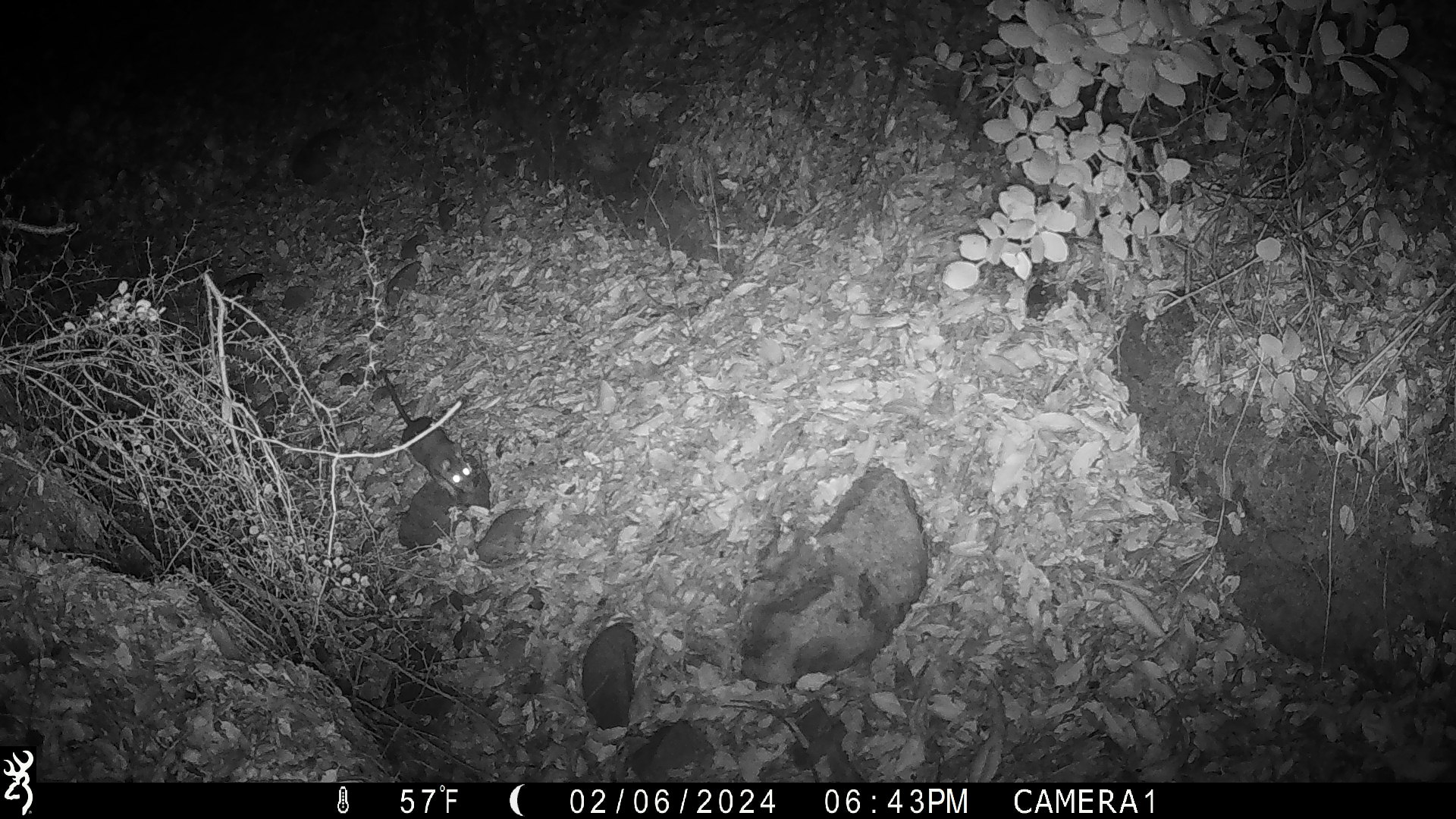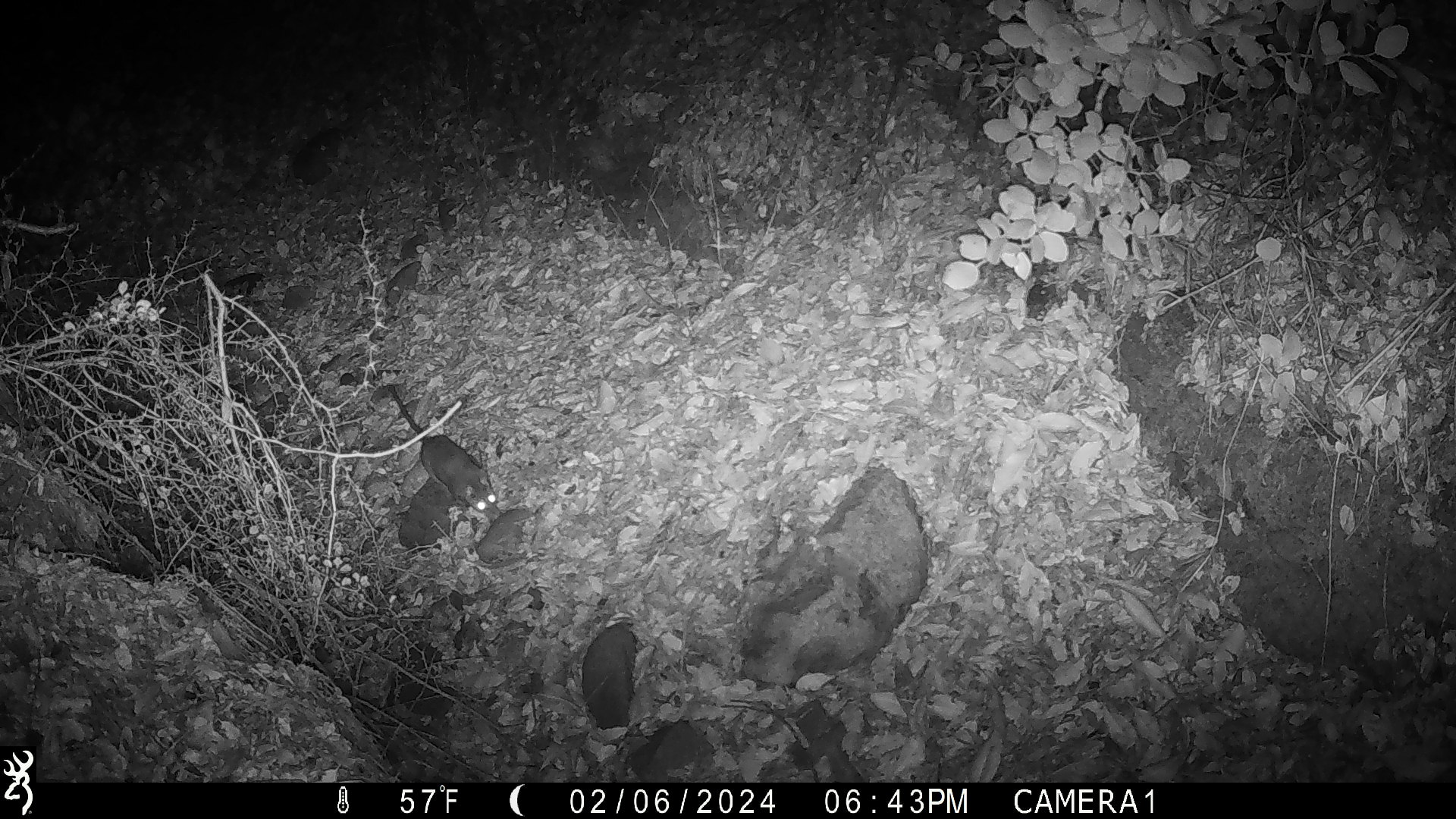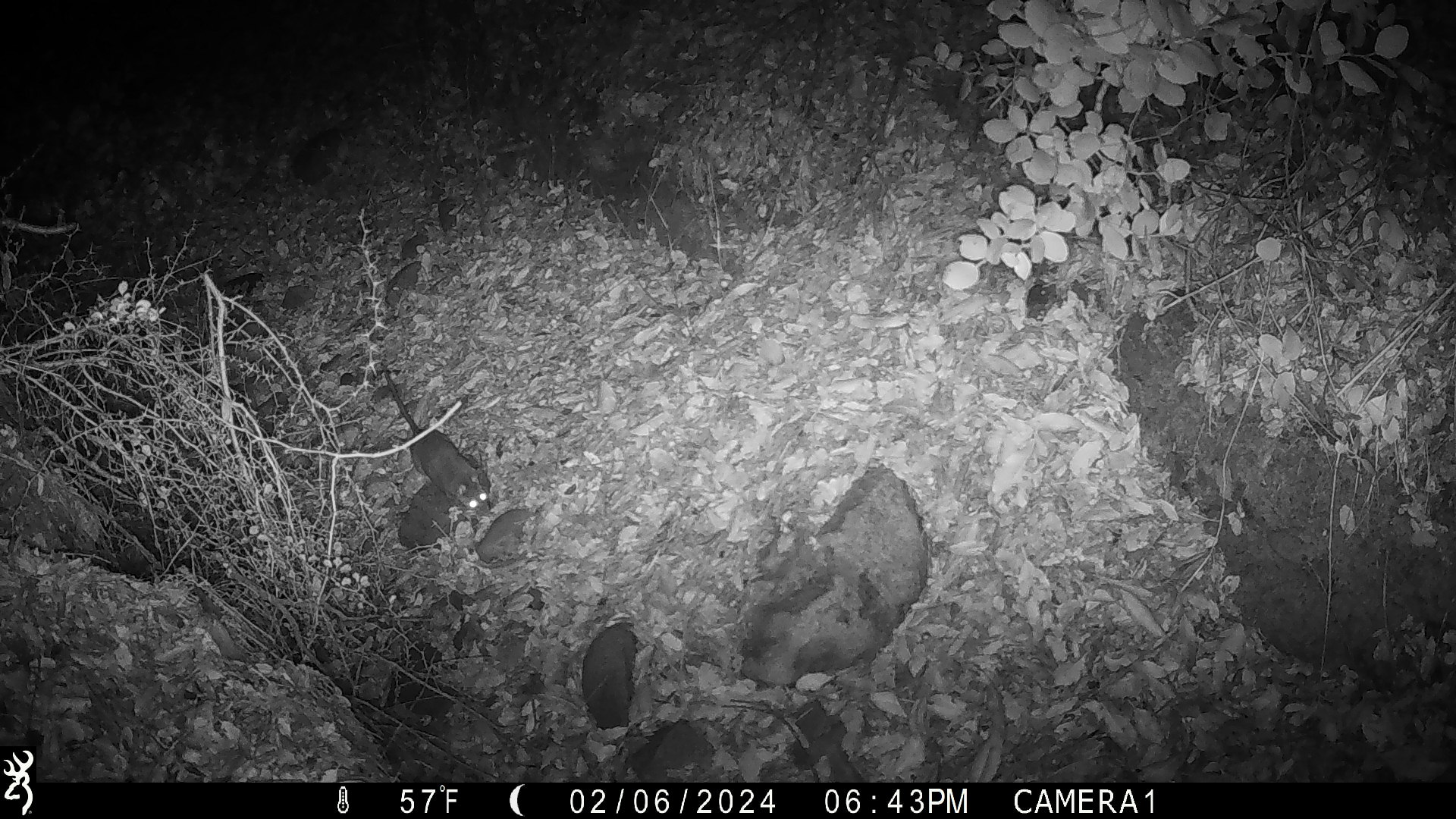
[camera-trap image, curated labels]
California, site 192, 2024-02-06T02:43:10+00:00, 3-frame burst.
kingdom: Animalia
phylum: Chordata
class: Mammalia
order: Rodentia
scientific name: Rodentia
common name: mouse or rat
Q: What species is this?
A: Mouse or rat (Rodentia).